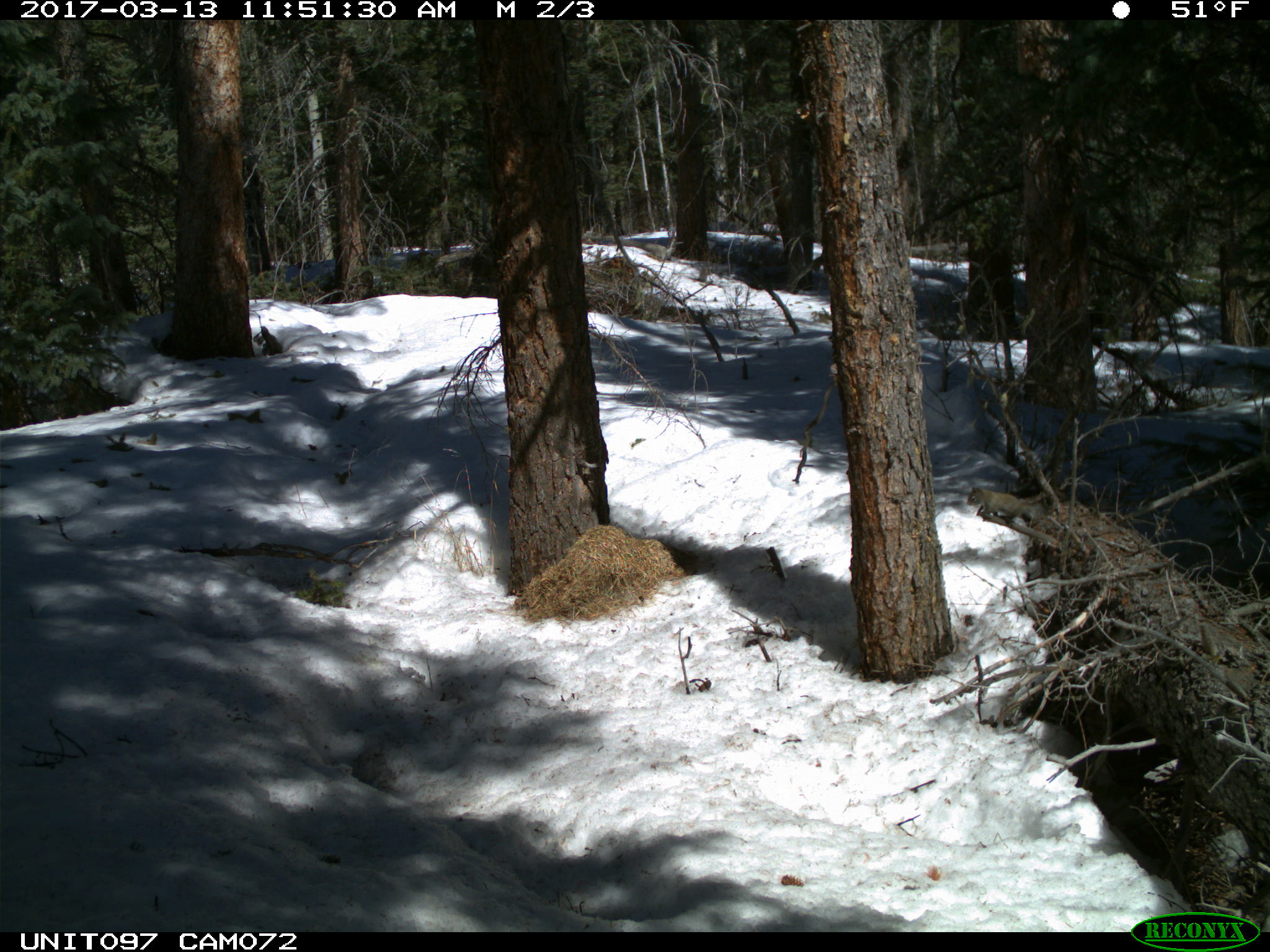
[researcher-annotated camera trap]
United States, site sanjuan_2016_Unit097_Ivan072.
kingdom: Animalia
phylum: Chordata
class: Mammalia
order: Rodentia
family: Sciuridae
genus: Tamiasciurus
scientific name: Tamiasciurus hudsonicus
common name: american red squirrel